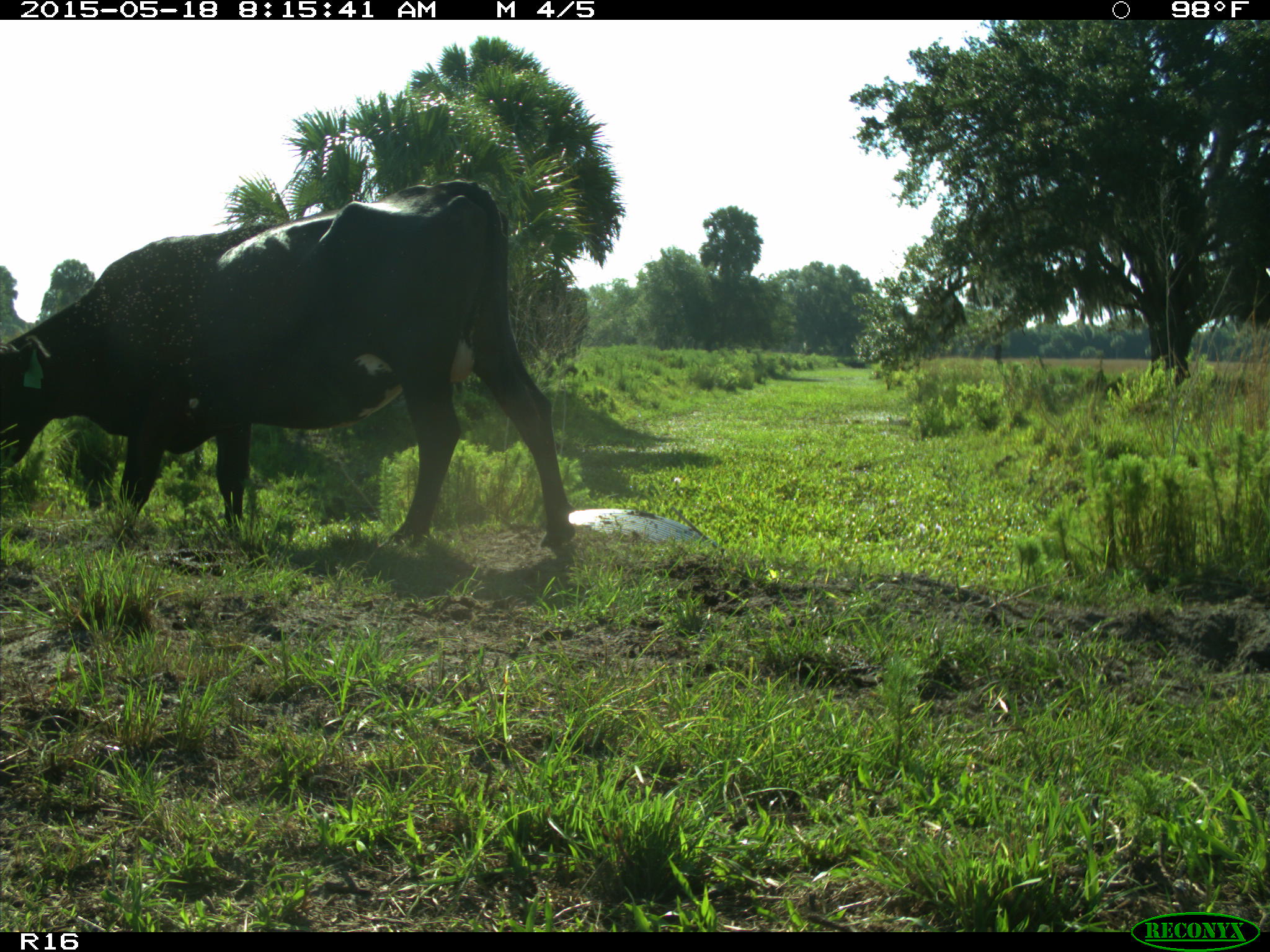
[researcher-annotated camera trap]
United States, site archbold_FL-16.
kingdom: Animalia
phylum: Chordata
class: Mammalia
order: Artiodactyla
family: Bovidae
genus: Bos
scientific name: Bos taurus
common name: domestic cow